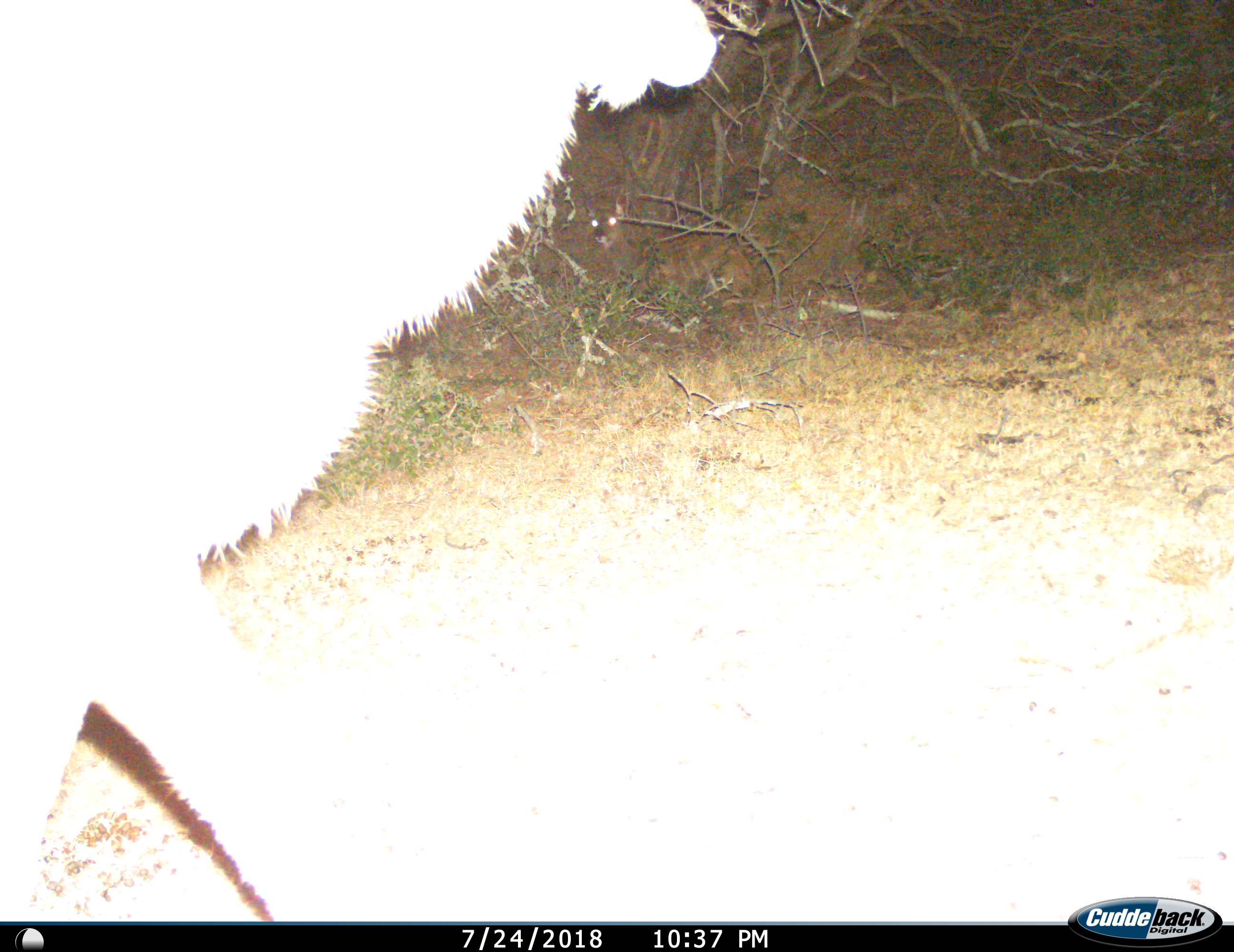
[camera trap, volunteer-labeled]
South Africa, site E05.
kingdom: Animalia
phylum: Chordata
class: Mammalia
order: Artiodactyla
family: Bovidae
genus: Tragelaphus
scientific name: Tragelaphus strepsiceros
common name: greater kudu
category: kudu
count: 1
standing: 33%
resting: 0%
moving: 67%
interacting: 0%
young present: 0%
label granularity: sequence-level